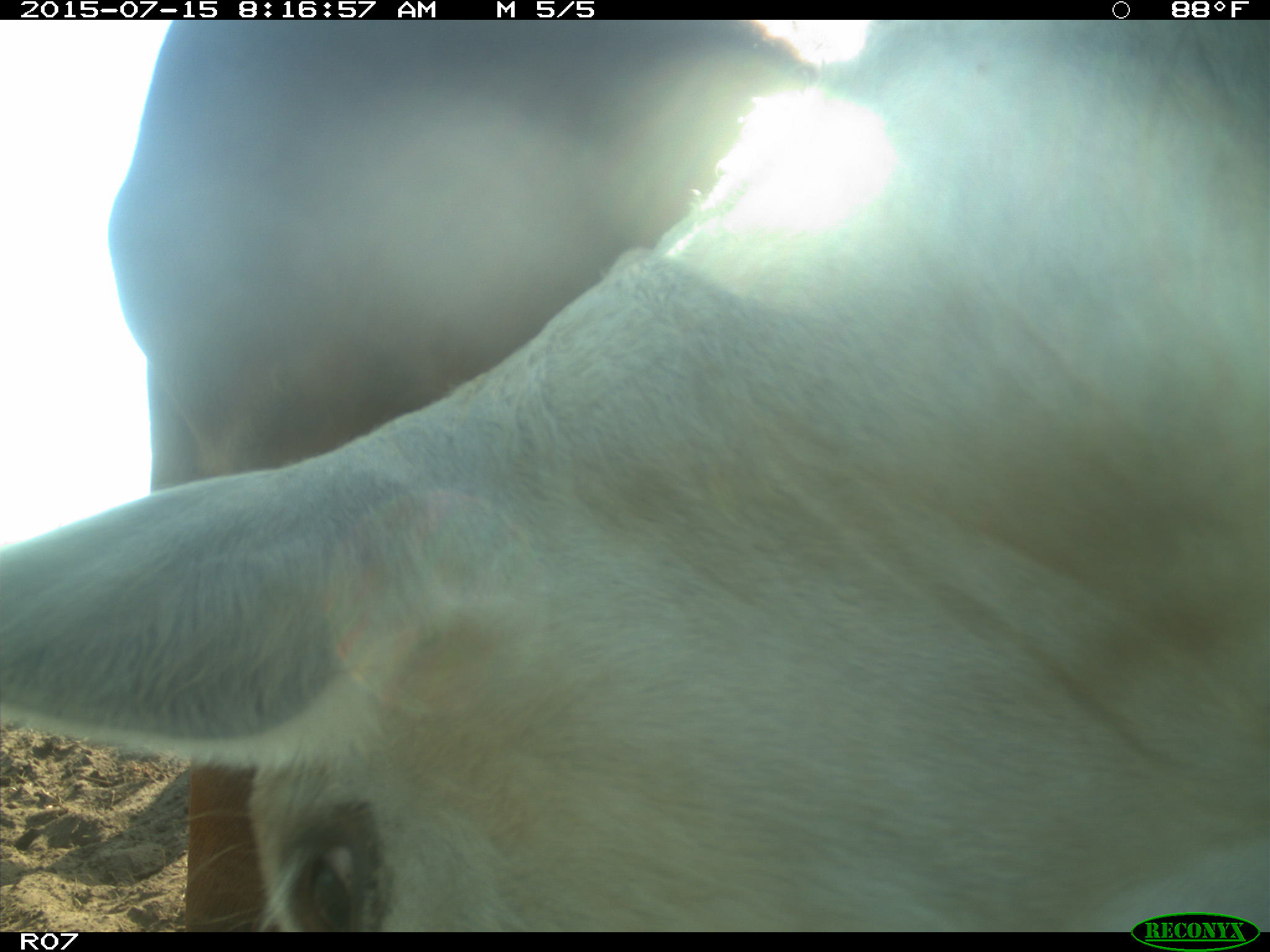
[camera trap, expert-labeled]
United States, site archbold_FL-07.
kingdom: Animalia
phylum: Chordata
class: Mammalia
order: Artiodactyla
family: Bovidae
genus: Bos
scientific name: Bos taurus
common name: domestic cow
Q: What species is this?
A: Bos taurus (domestic cow).